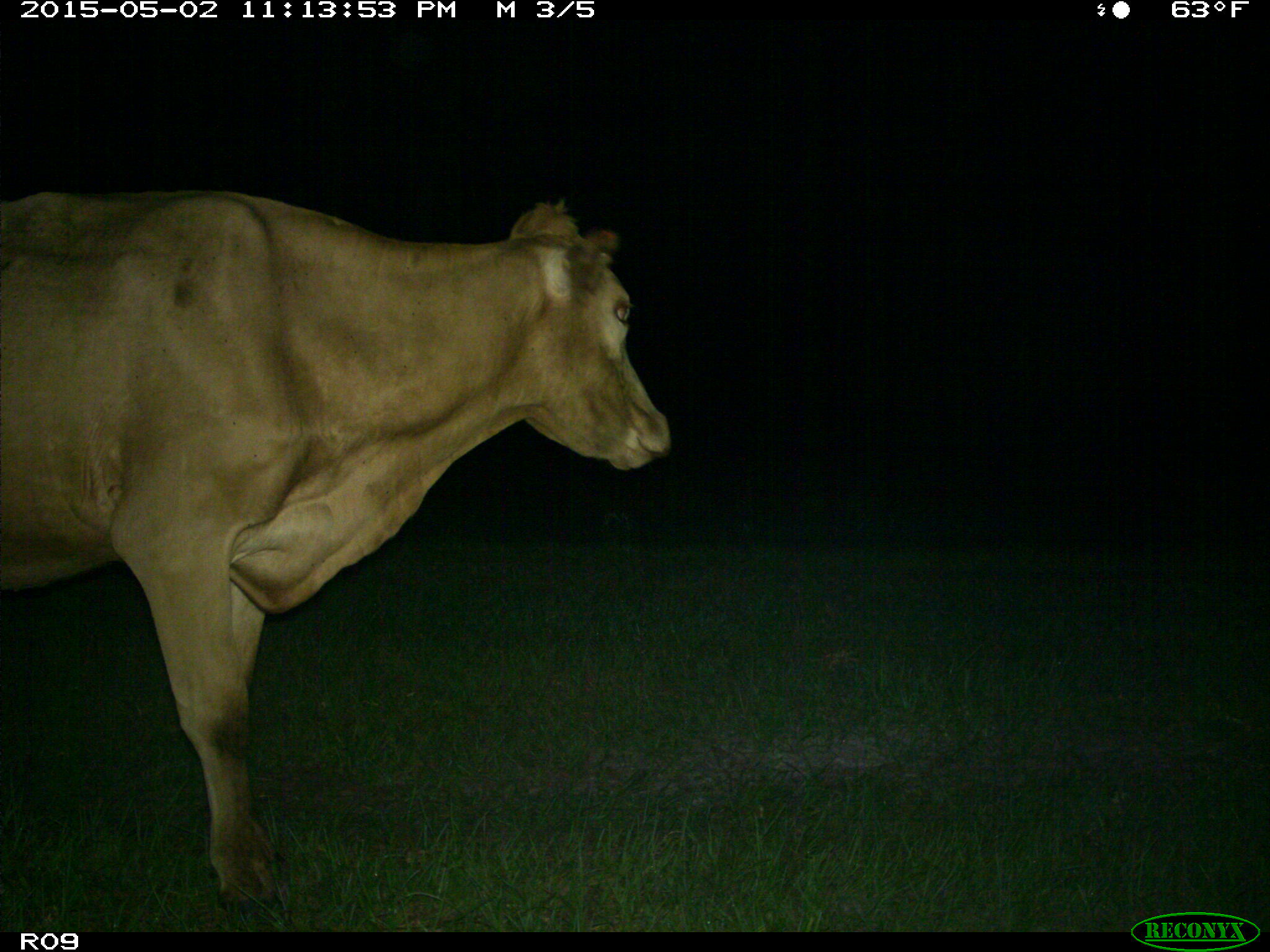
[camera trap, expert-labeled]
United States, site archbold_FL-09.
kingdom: Animalia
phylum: Chordata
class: Mammalia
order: Artiodactyla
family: Bovidae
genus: Bos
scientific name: Bos taurus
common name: domestic cow